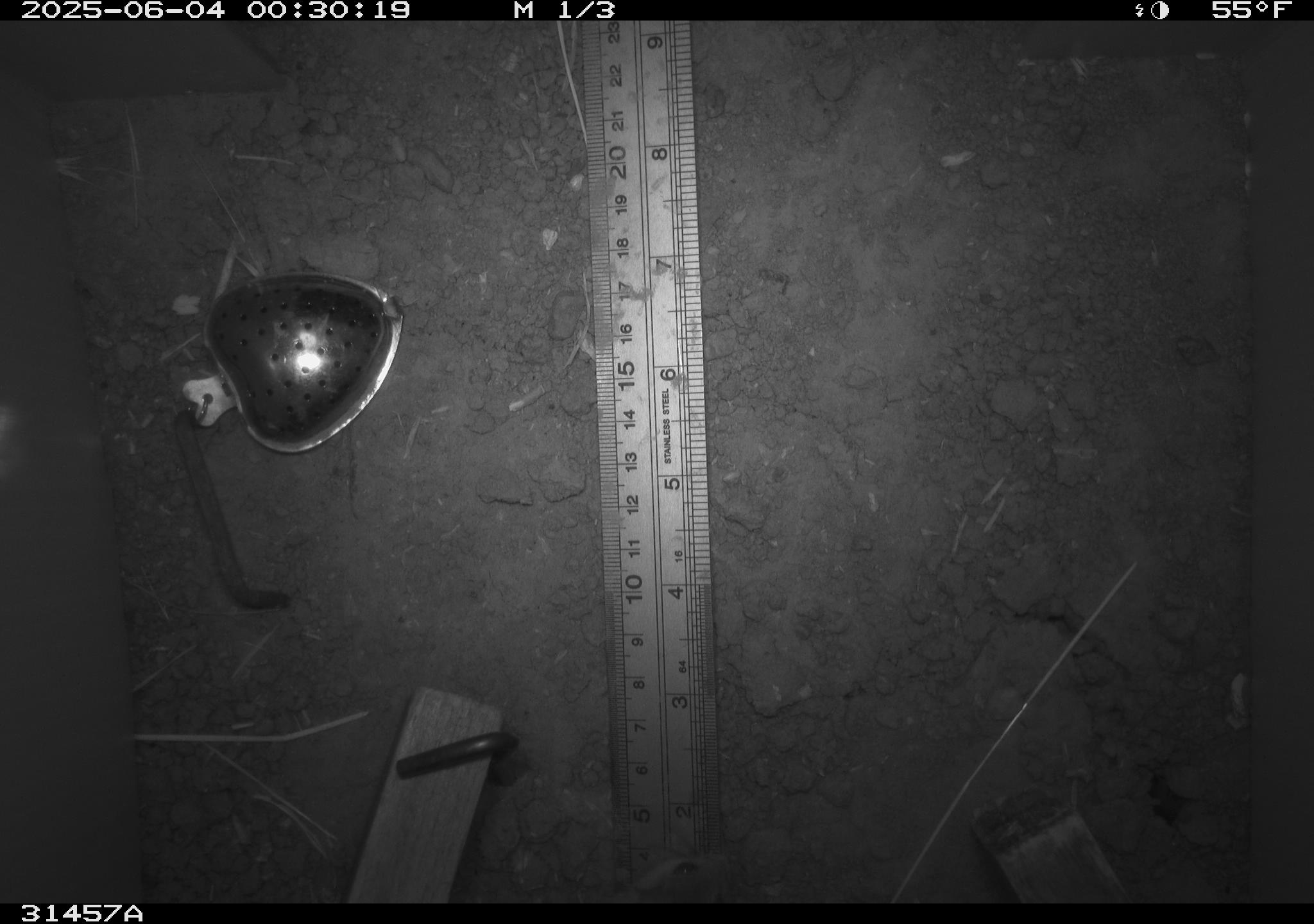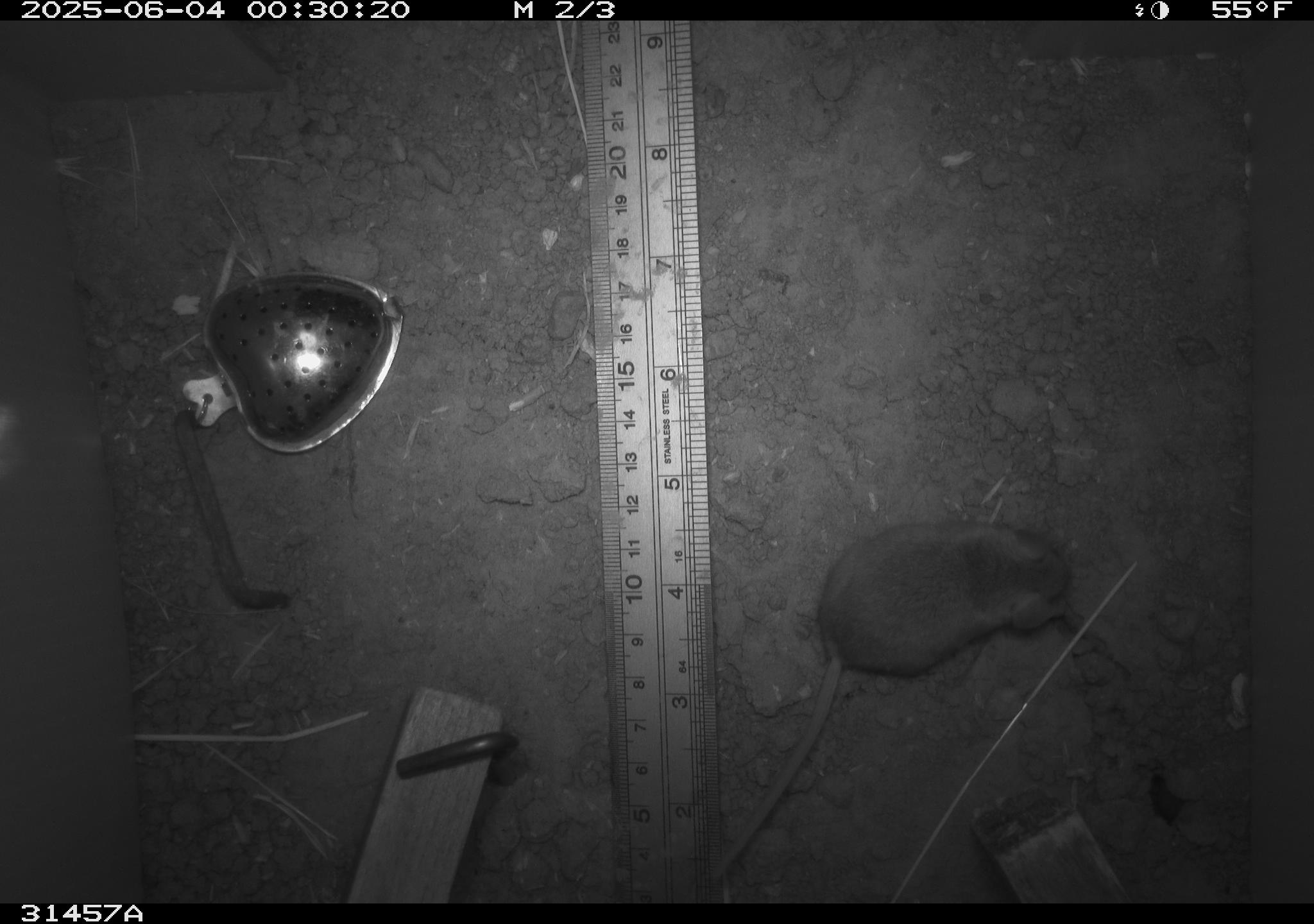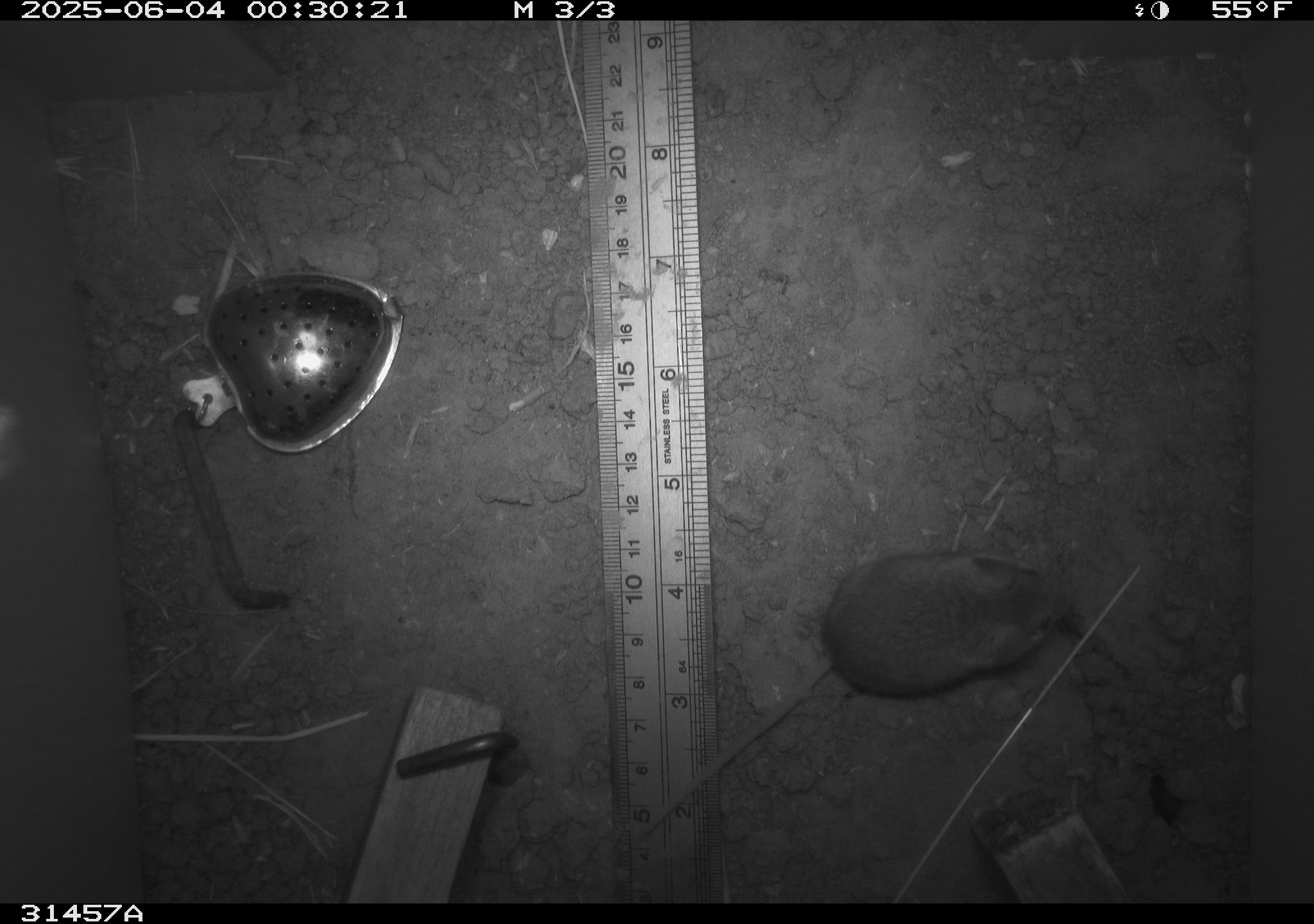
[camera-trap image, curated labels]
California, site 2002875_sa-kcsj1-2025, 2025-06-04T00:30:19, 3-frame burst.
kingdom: Animalia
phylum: Chordata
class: Mammalia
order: Rodentia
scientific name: Rodentia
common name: rodent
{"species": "rodent (Rodentia)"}